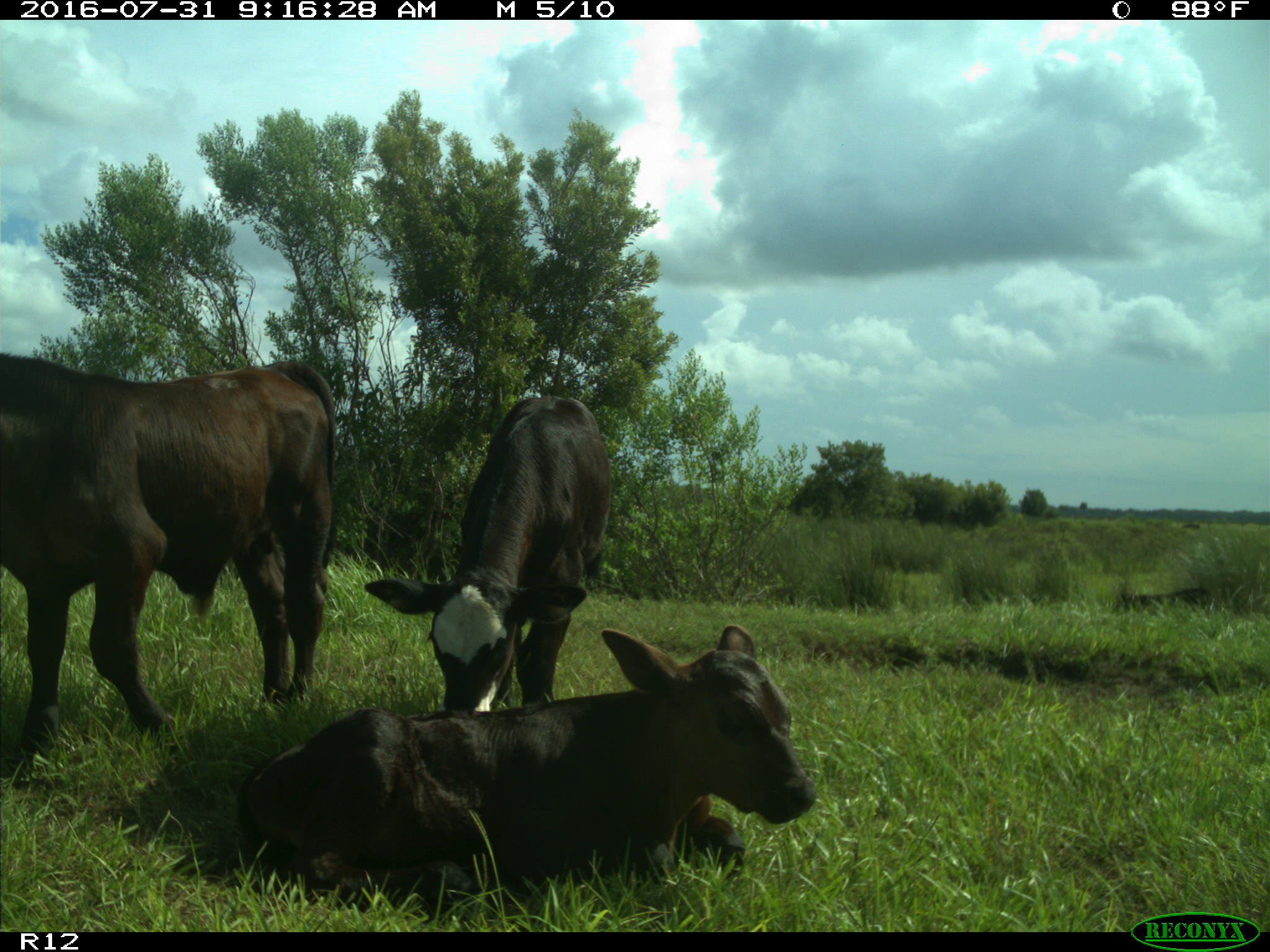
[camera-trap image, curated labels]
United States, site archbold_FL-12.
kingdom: Animalia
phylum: Chordata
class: Mammalia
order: Artiodactyla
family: Bovidae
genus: Bos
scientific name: Bos taurus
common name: domestic cow